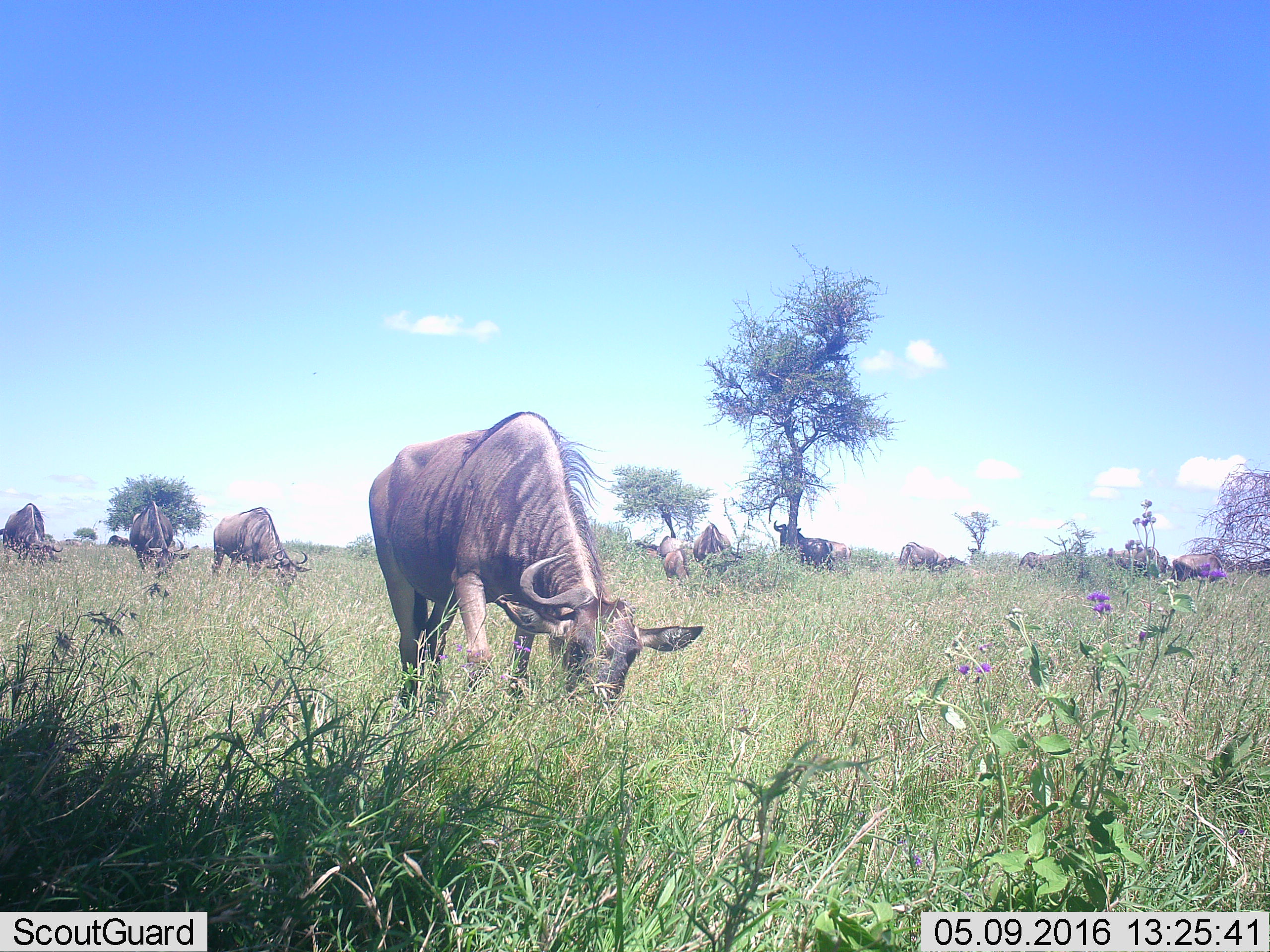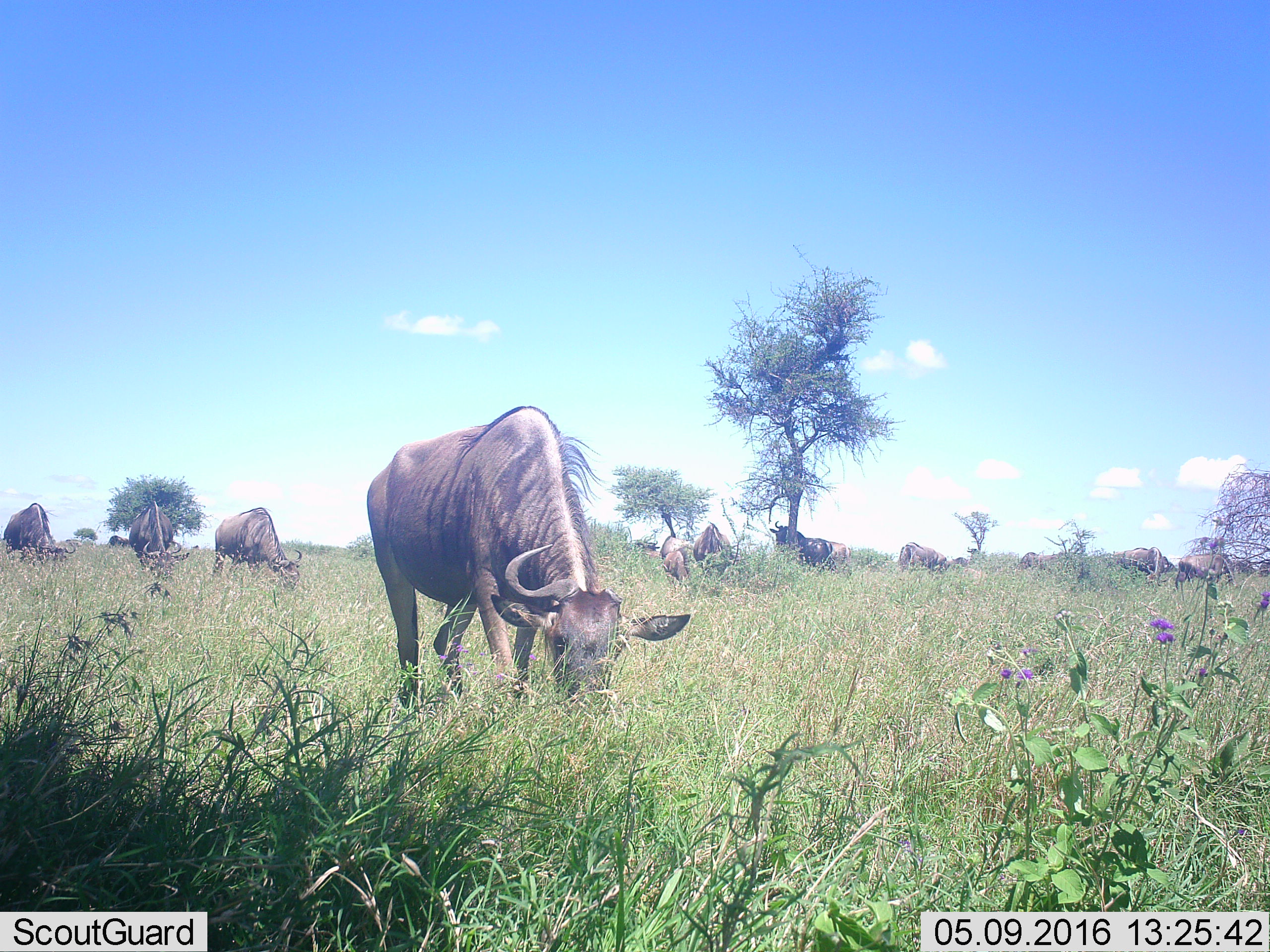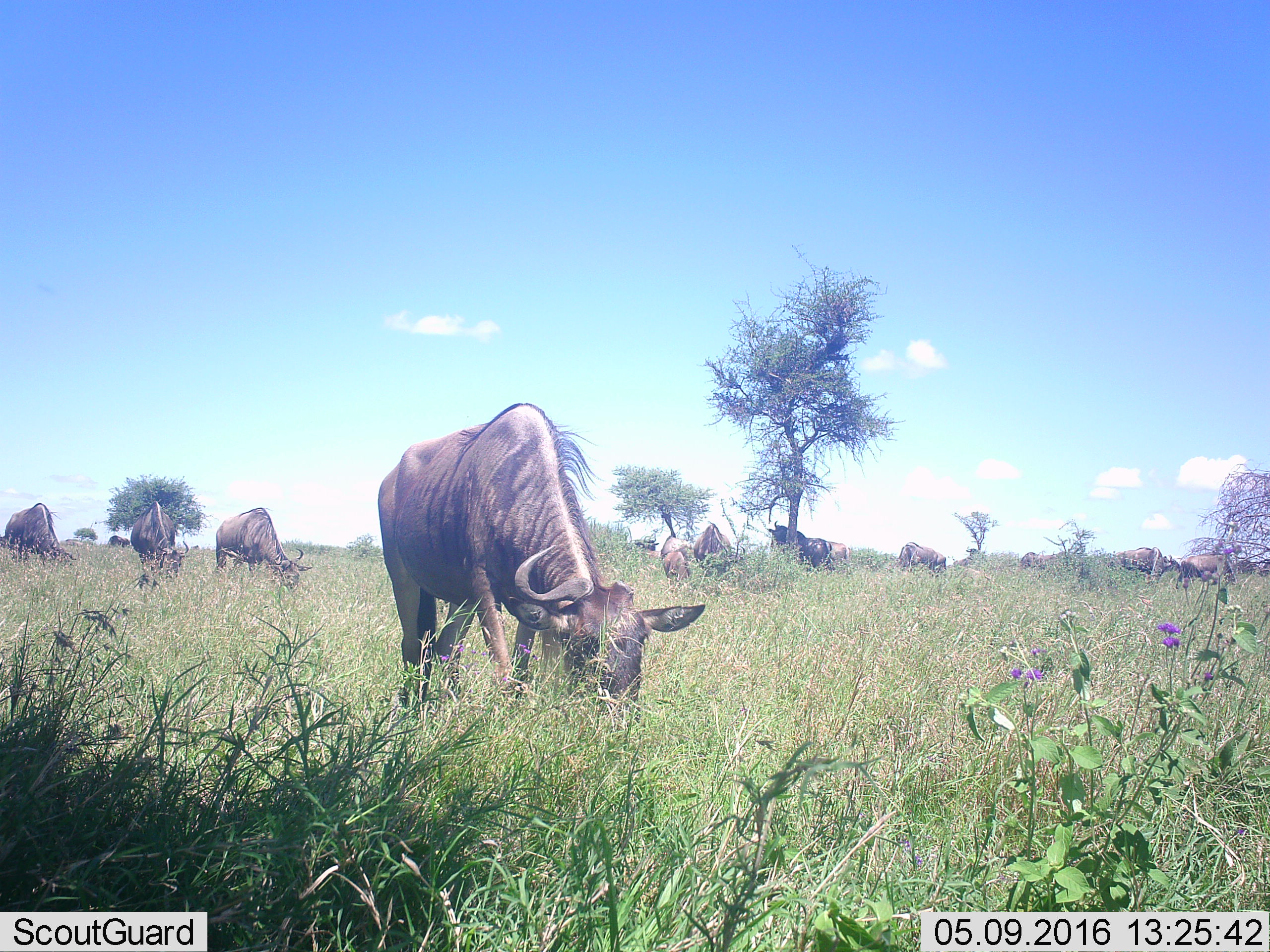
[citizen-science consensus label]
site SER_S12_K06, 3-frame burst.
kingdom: Animalia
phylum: Chordata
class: Mammalia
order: Artiodactyla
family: Bovidae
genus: Connochaetes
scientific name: Connochaetes taurinus taurinus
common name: blue wildebeest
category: wildebeestblue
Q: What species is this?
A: Wildebeestblue (blue wildebeest) (Connochaetes taurinus taurinus).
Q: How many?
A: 11-50.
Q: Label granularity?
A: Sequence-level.